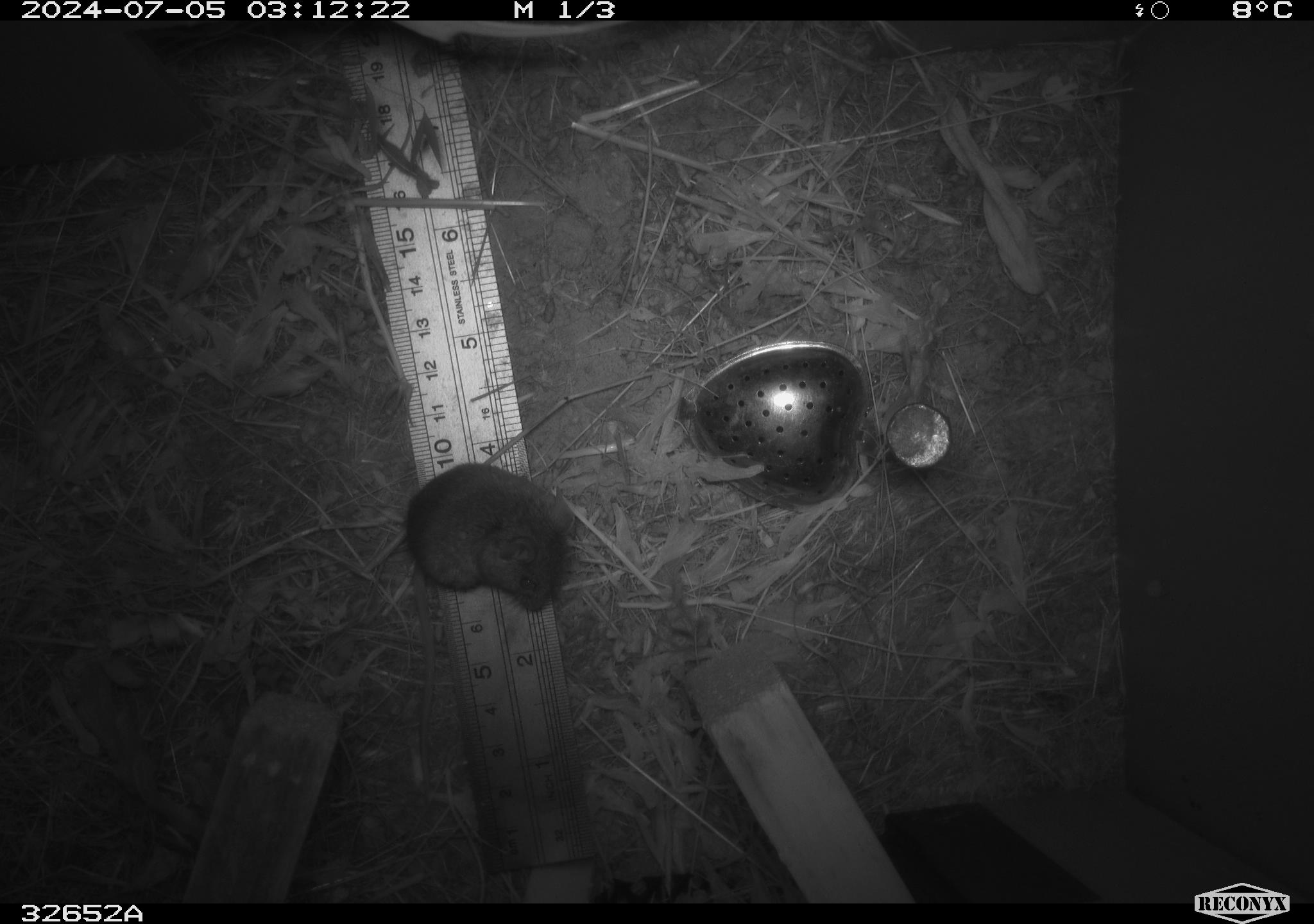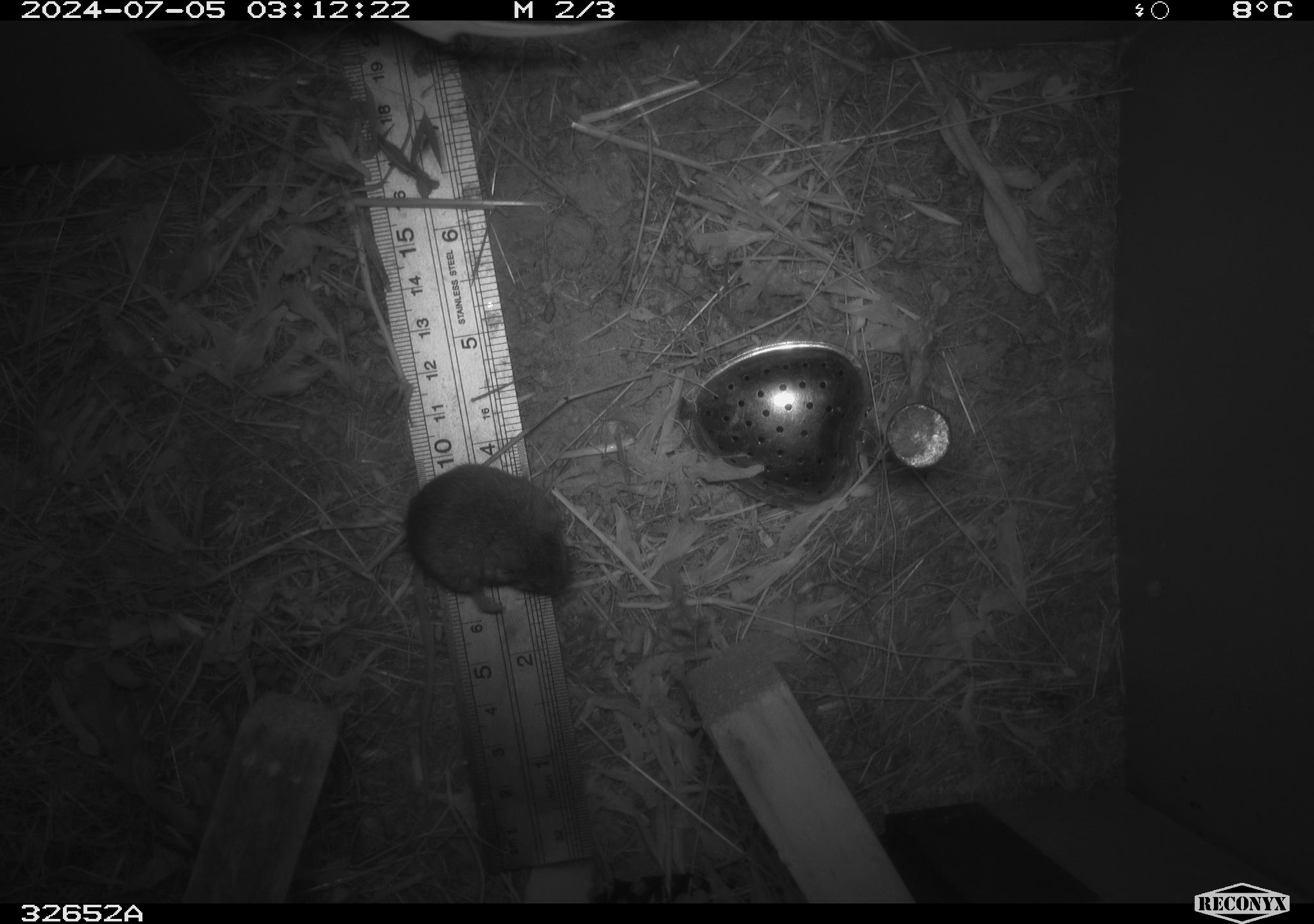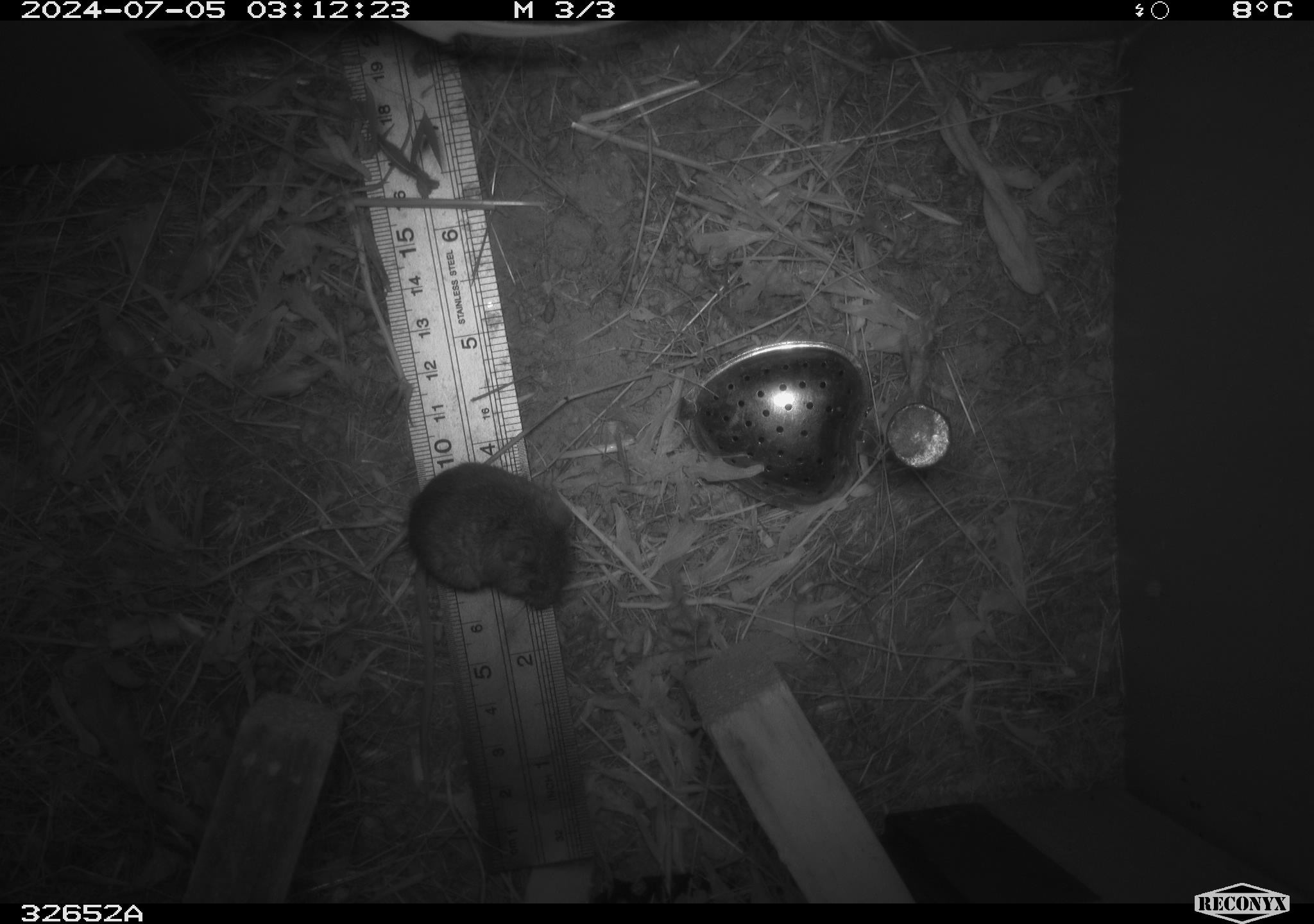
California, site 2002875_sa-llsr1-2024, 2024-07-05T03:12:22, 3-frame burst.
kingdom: Animalia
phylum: Chordata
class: Mammalia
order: Rodentia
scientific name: Rodentia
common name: mouse species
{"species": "mouse species (Rodentia)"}